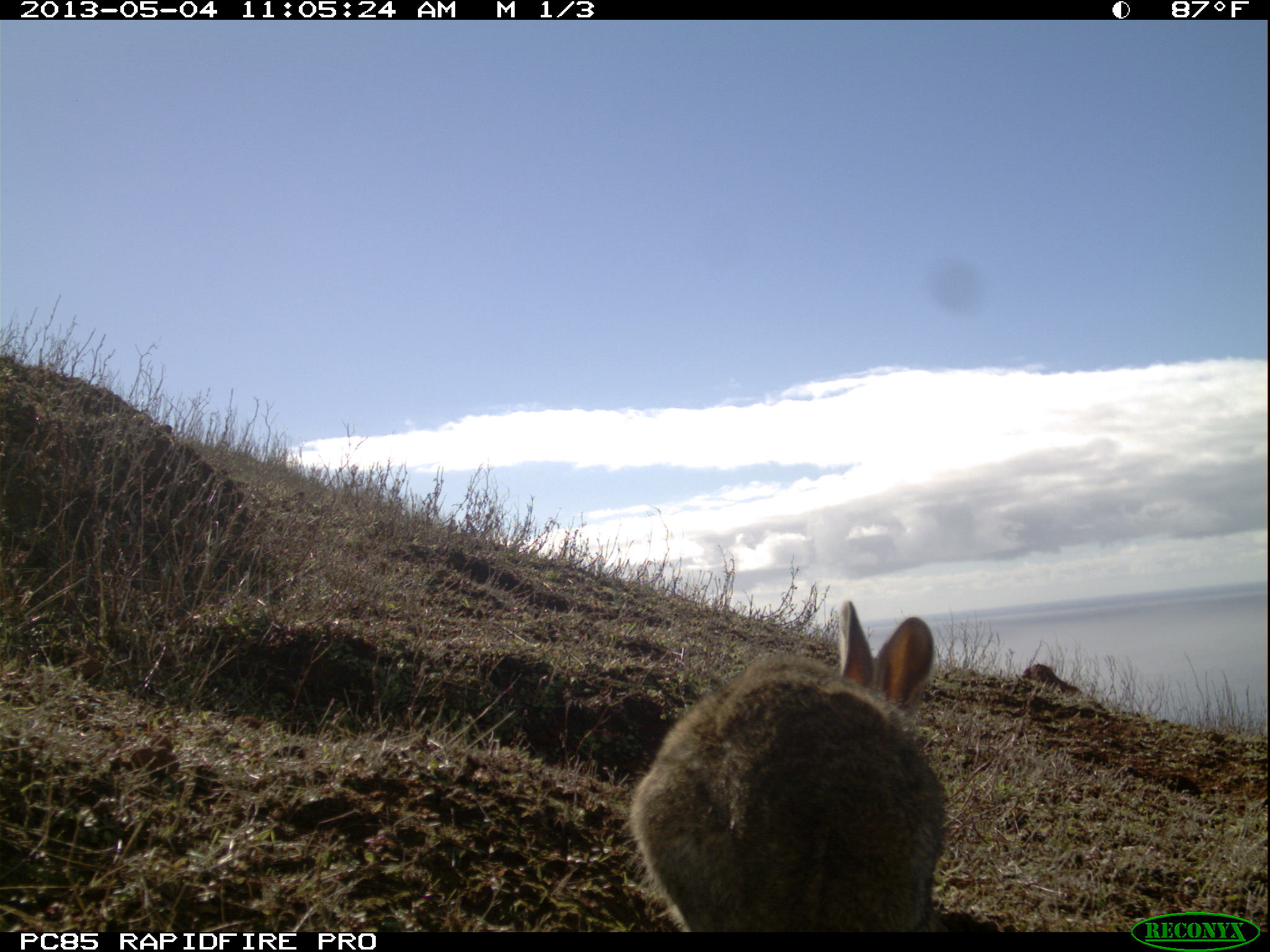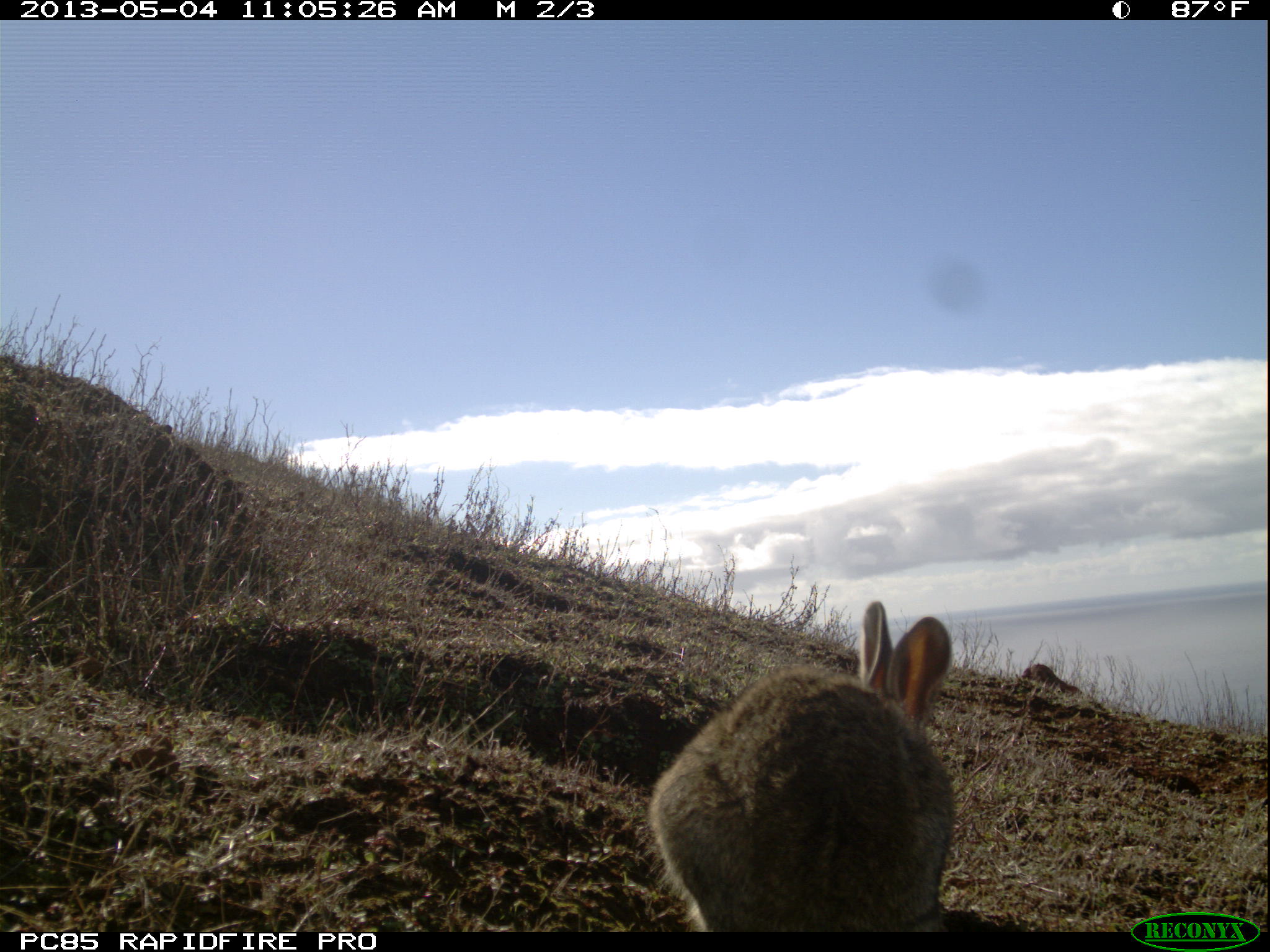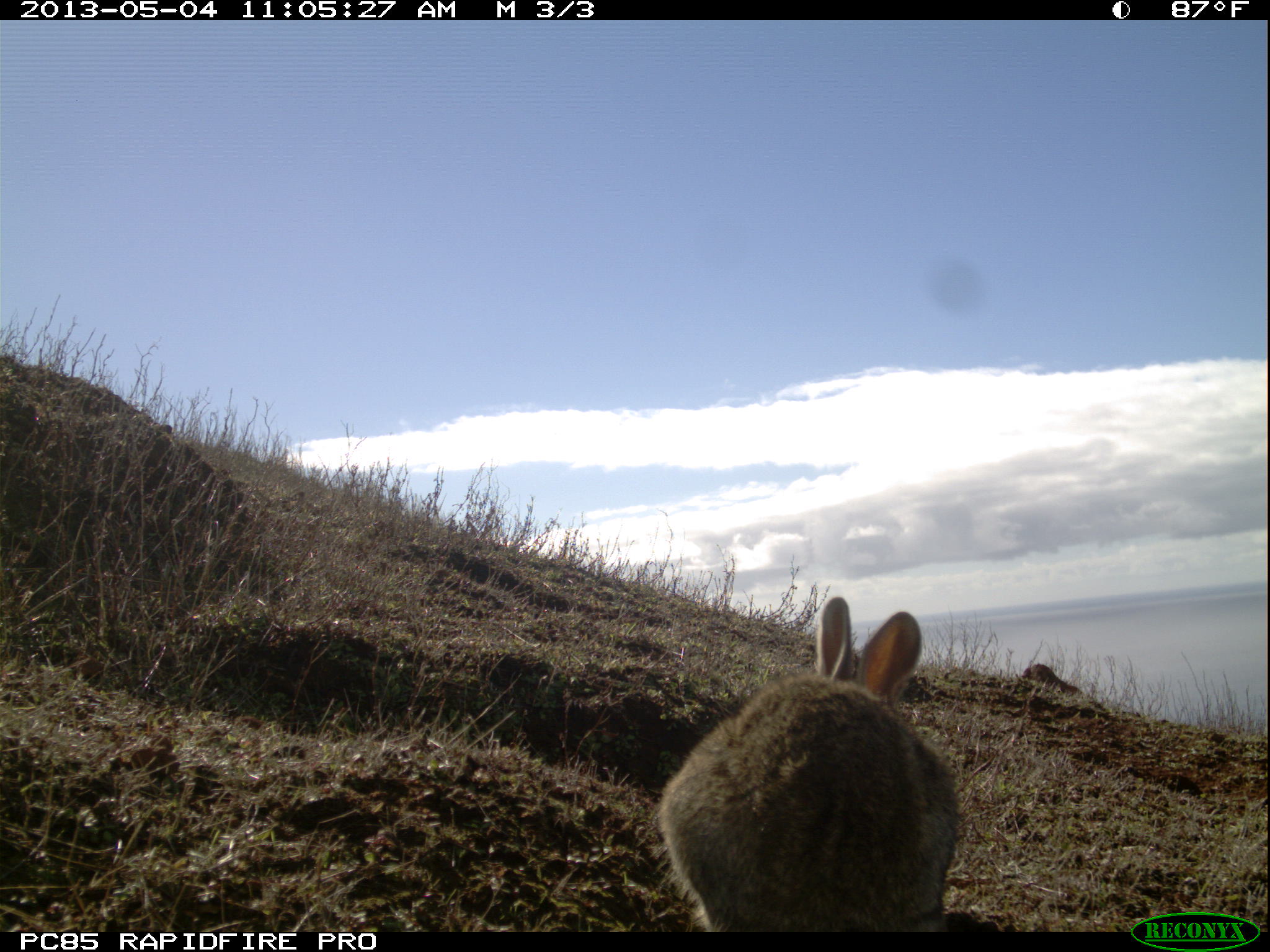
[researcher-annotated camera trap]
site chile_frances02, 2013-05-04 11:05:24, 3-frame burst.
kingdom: Animalia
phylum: Chordata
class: Mammalia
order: Lagomorpha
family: Leporidae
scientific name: Leporidae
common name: rabbits and hares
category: rabbit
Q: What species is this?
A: Rabbit (rabbits and hares) (Leporidae).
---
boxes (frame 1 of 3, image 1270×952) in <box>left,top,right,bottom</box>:
rabbit: <box>626,598,947,935</box>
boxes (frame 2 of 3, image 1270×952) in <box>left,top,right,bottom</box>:
rabbit: <box>644,600,957,935</box>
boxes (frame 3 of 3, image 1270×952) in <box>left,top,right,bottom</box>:
rabbit: <box>654,596,965,933</box>